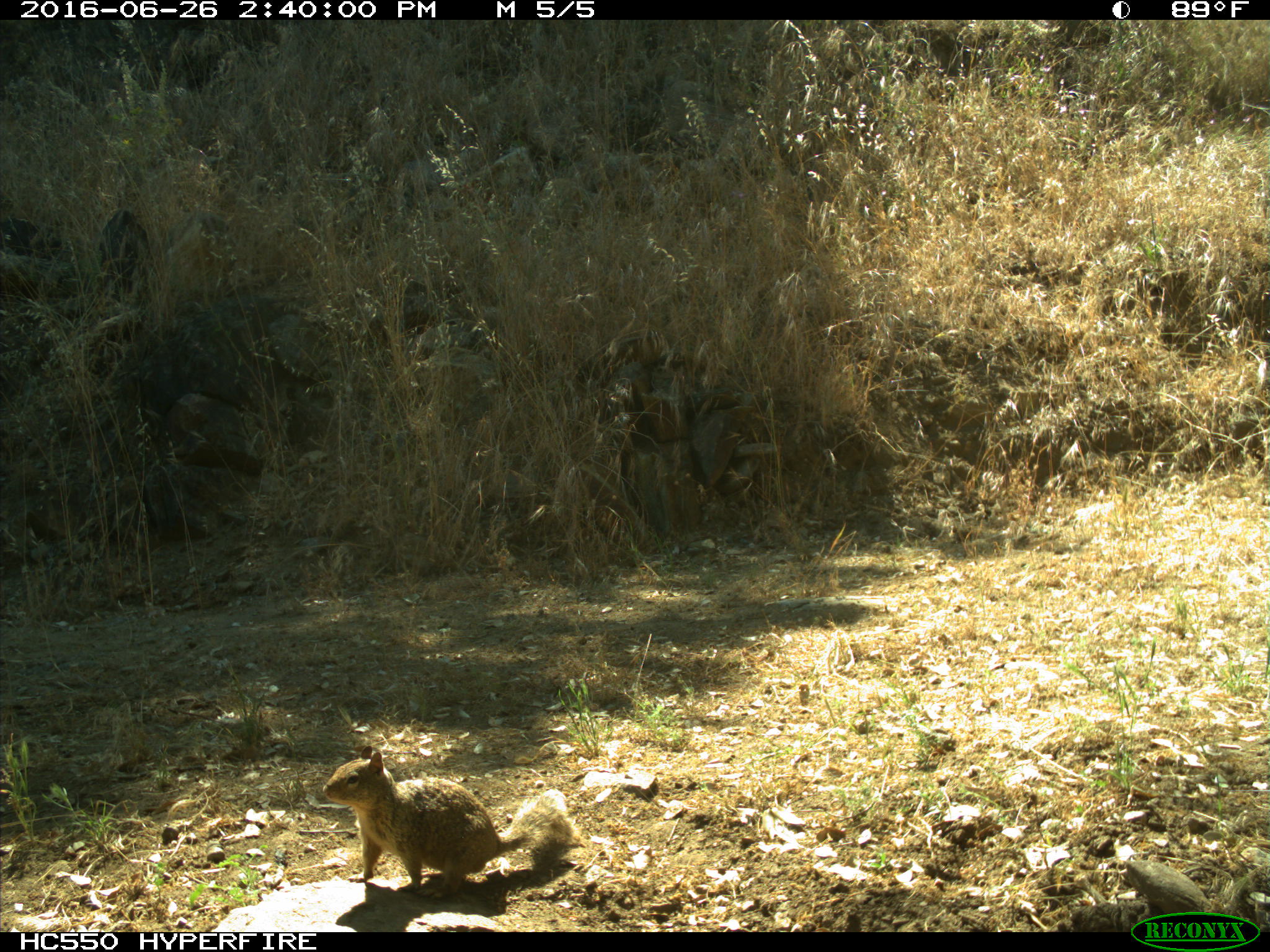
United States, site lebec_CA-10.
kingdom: Animalia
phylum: Chordata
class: Mammalia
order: Rodentia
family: Sciuridae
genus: Otospermophilus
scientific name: Otospermophilus beecheyi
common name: california ground squirrel